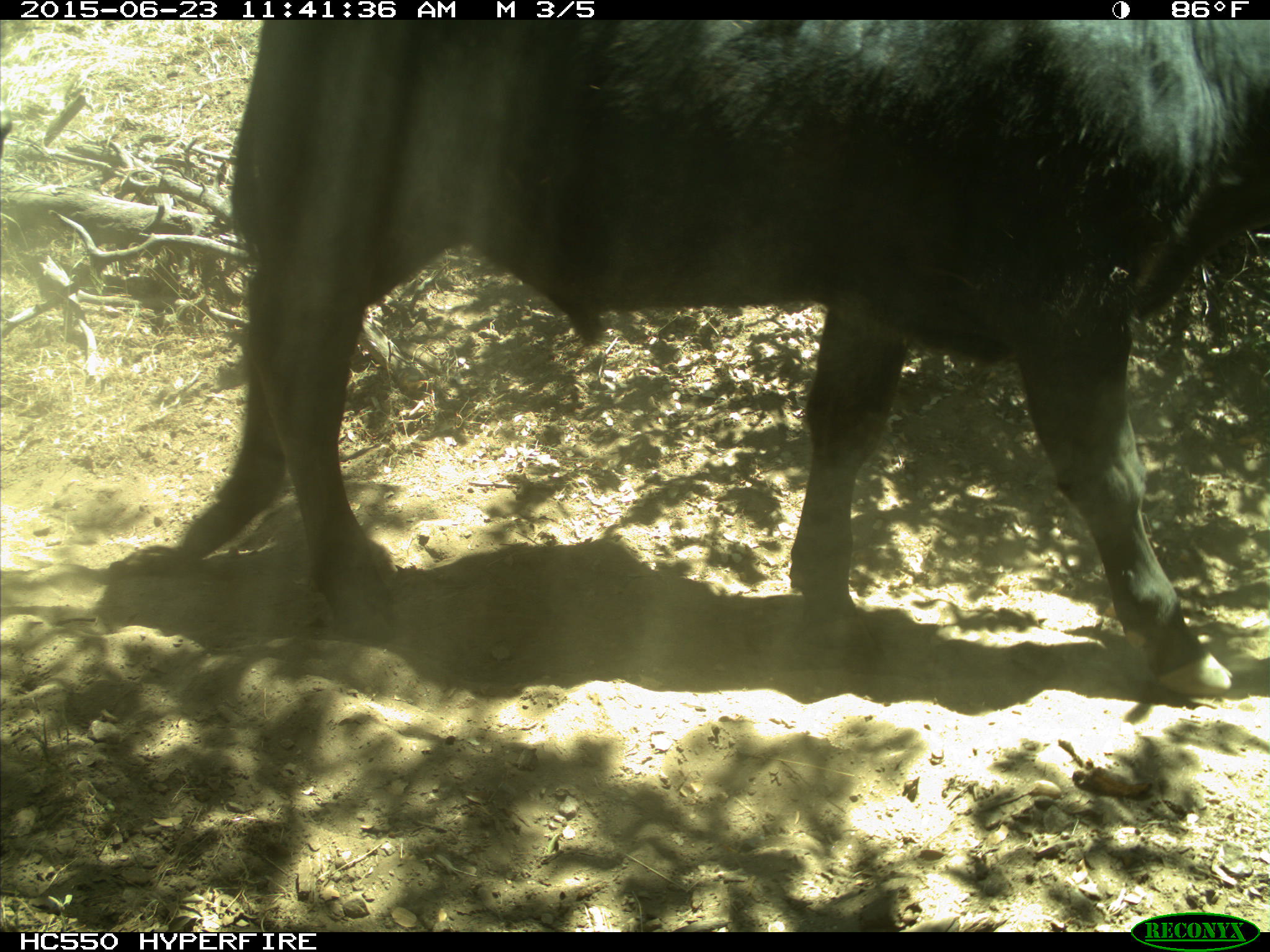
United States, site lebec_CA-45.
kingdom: Animalia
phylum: Chordata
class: Mammalia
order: Artiodactyla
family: Bovidae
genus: Bos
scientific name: Bos taurus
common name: domestic cow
Bos taurus (domestic cow).